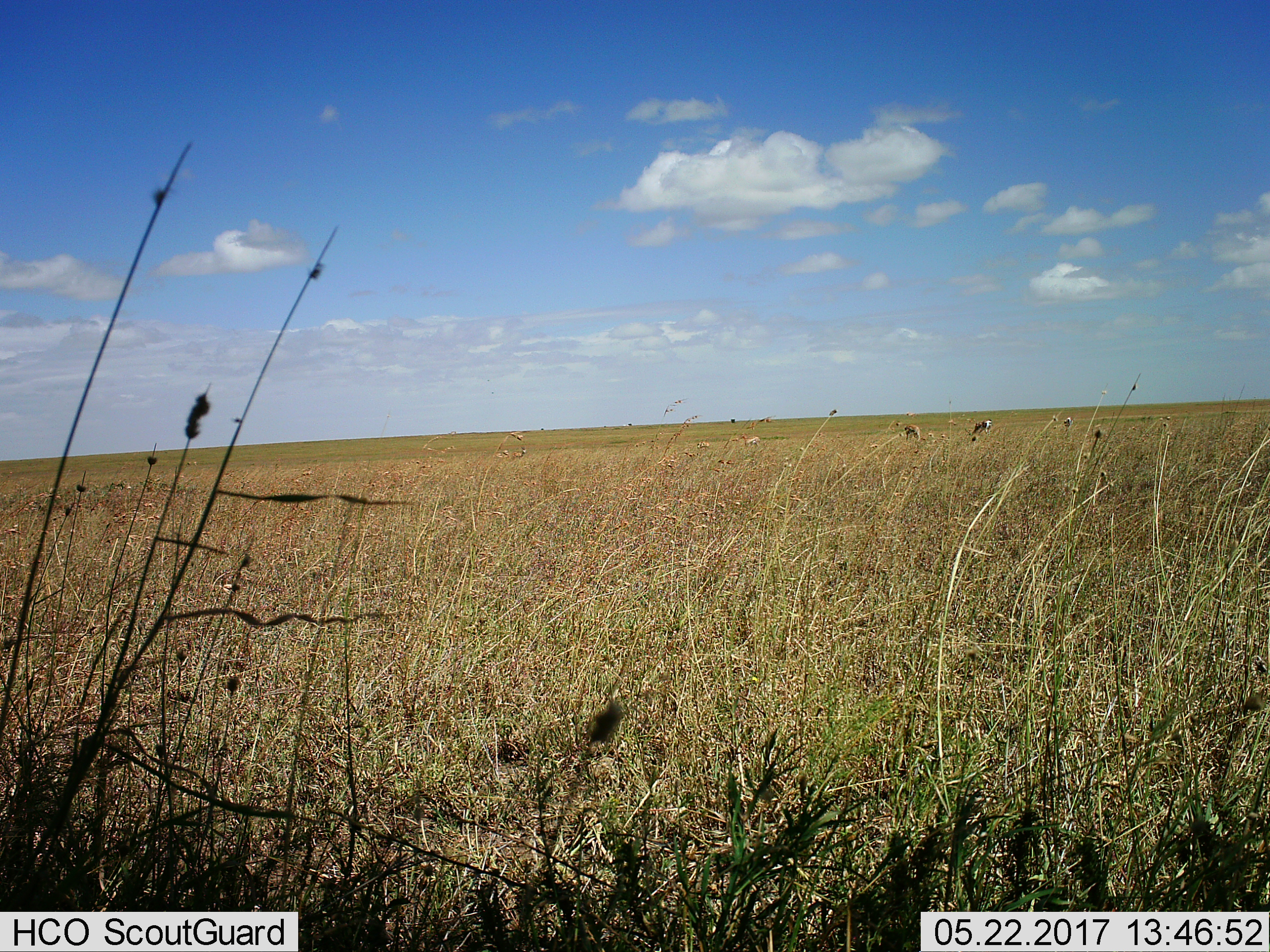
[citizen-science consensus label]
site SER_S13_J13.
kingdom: Animalia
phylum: Chordata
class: Mammalia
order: Artiodactyla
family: Bovidae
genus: Eudorcas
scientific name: Eudorcas thomsonii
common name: thomson's gazelle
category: gazellethomsons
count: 5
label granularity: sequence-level